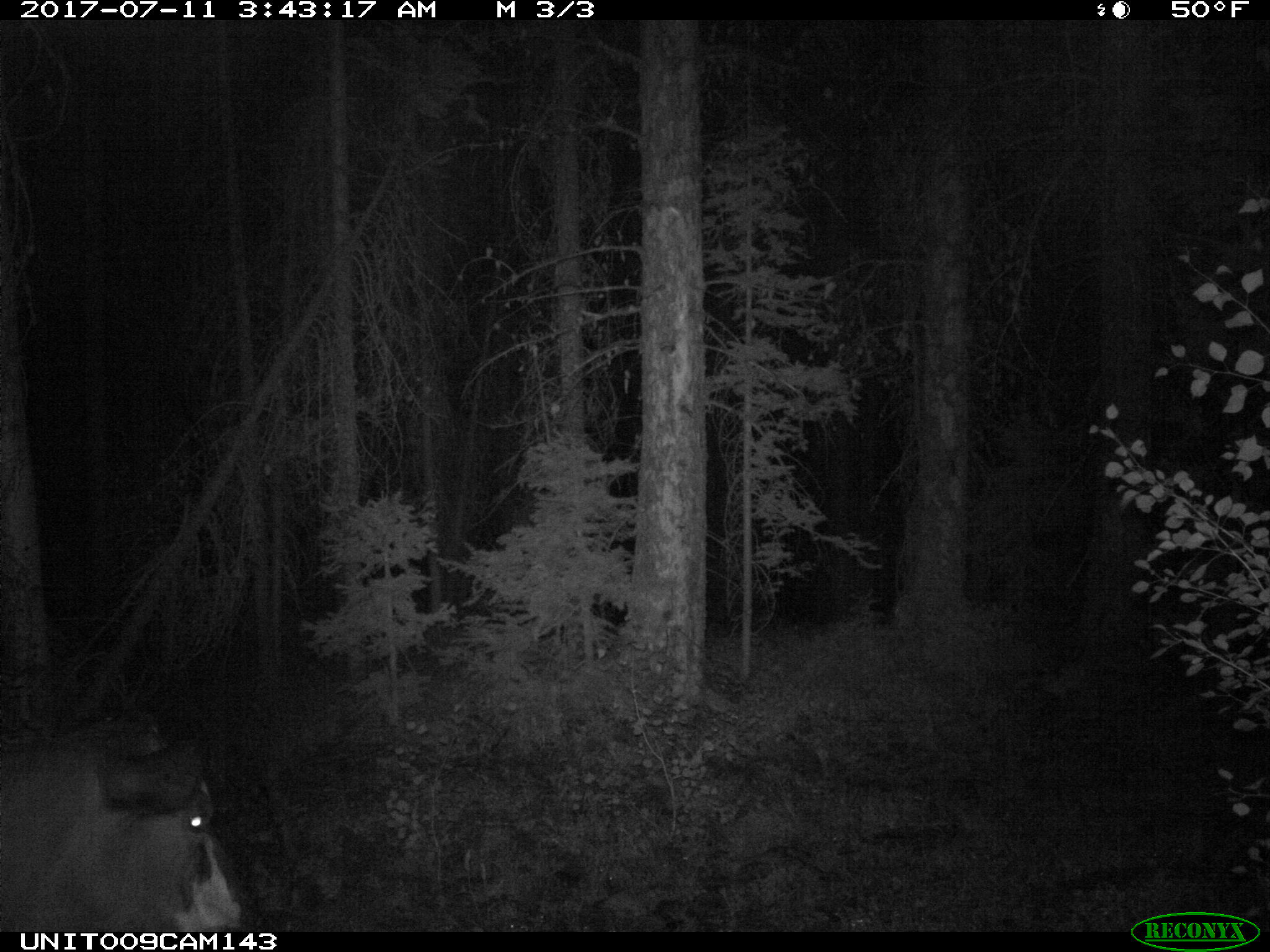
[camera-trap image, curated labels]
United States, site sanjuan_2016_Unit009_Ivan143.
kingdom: Animalia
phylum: Chordata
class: Mammalia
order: Artiodactyla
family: Bovidae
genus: Bos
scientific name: Bos taurus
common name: domestic cow